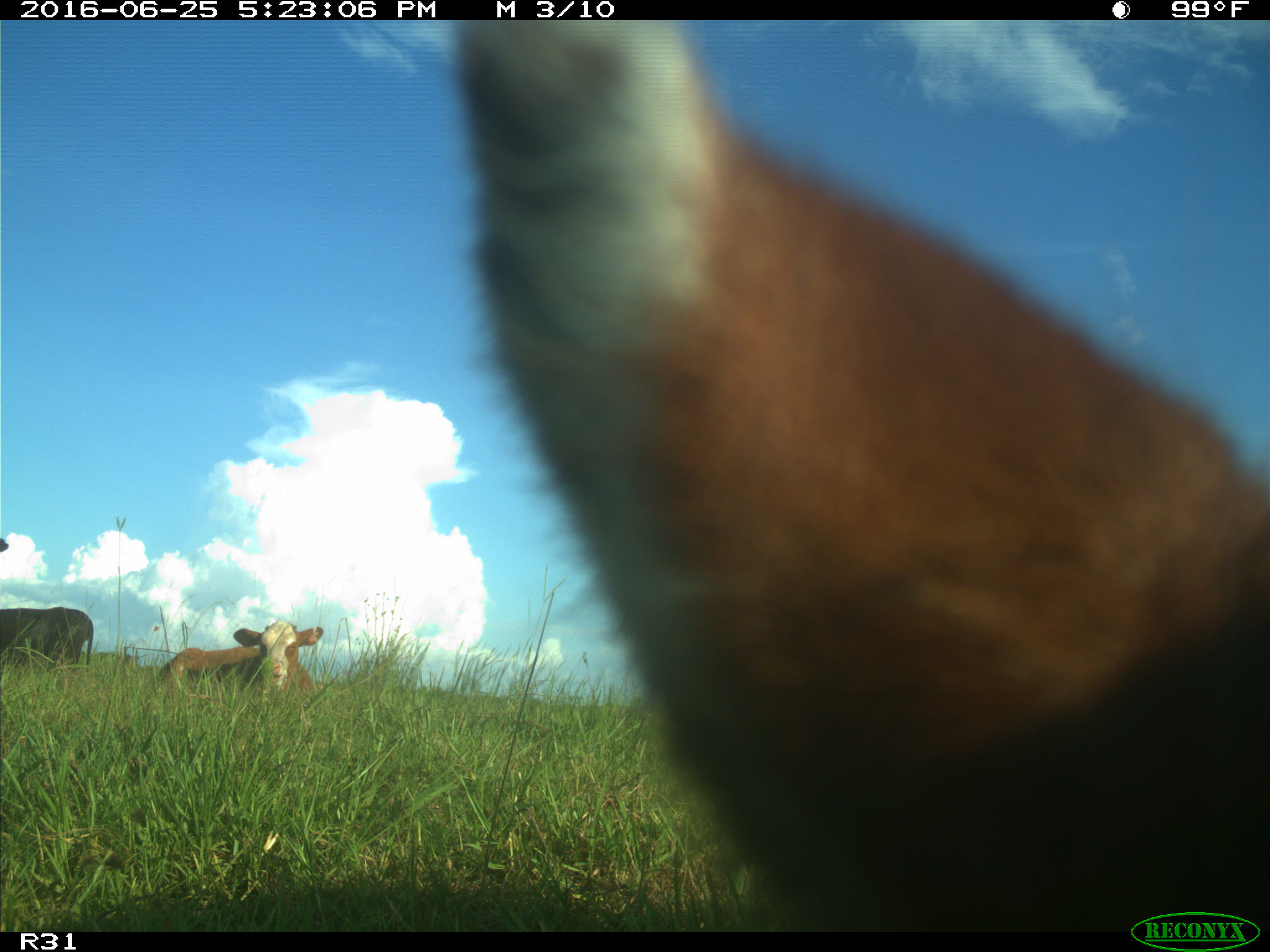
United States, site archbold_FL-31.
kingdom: Animalia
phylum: Chordata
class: Mammalia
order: Artiodactyla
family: Bovidae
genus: Bos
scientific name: Bos taurus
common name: domestic cow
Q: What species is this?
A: Bos taurus (domestic cow).